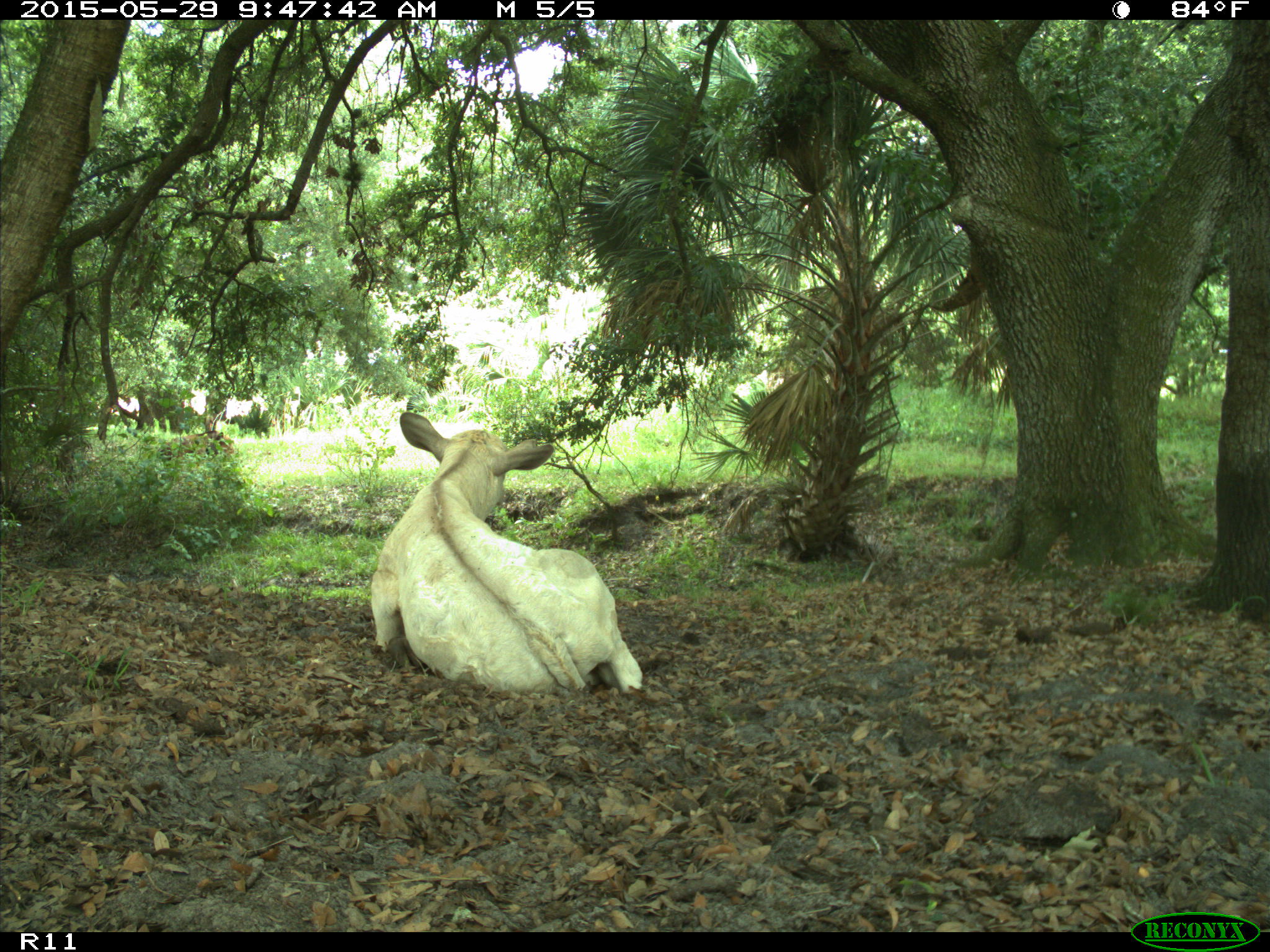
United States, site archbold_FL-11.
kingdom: Animalia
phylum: Chordata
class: Mammalia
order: Artiodactyla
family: Bovidae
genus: Bos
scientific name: Bos taurus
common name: domestic cow